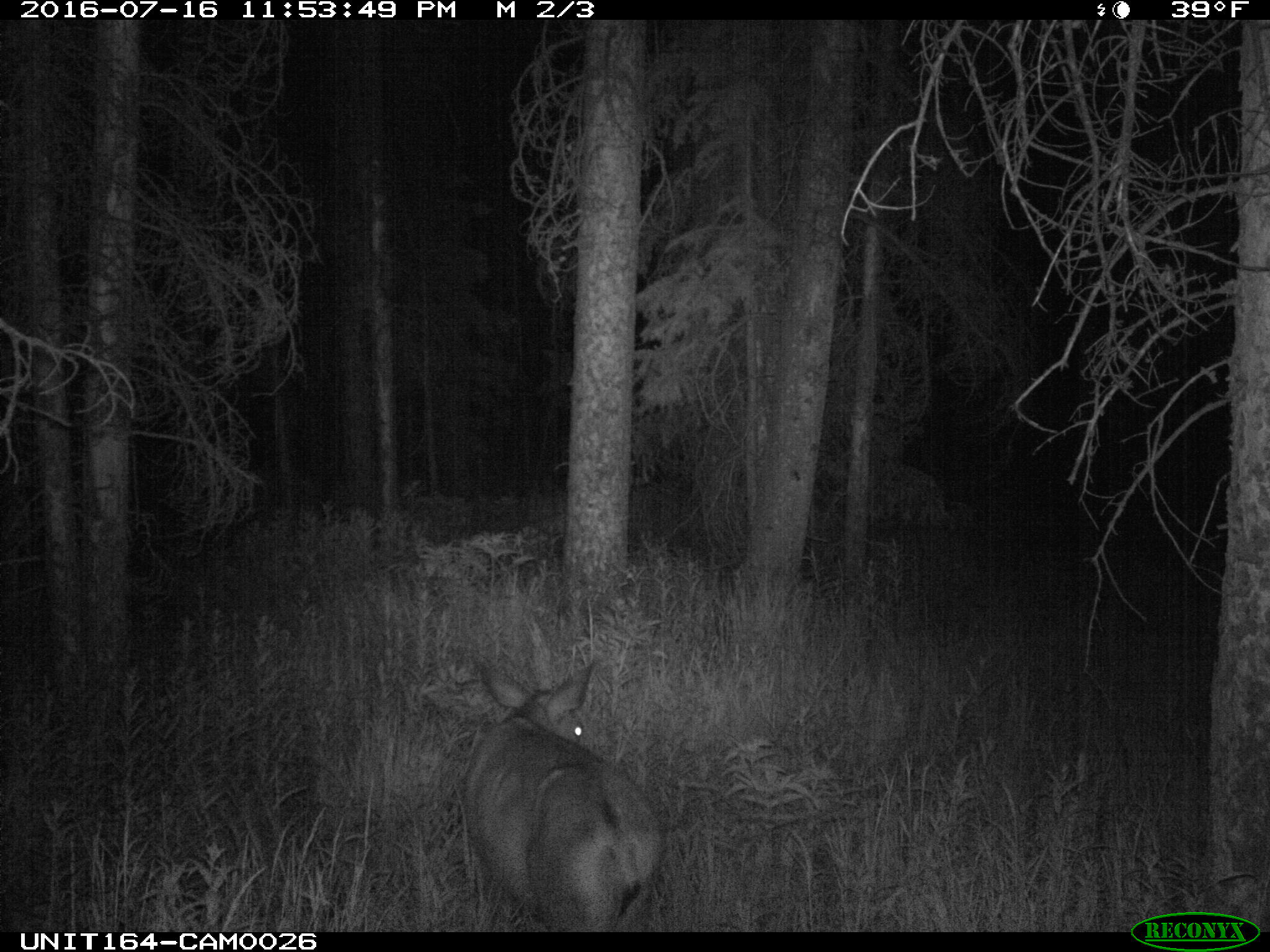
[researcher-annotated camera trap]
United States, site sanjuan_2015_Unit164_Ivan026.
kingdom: Animalia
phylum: Chordata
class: Mammalia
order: Artiodactyla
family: Cervidae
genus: Odocoileus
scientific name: Odocoileus hemionus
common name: mule deer